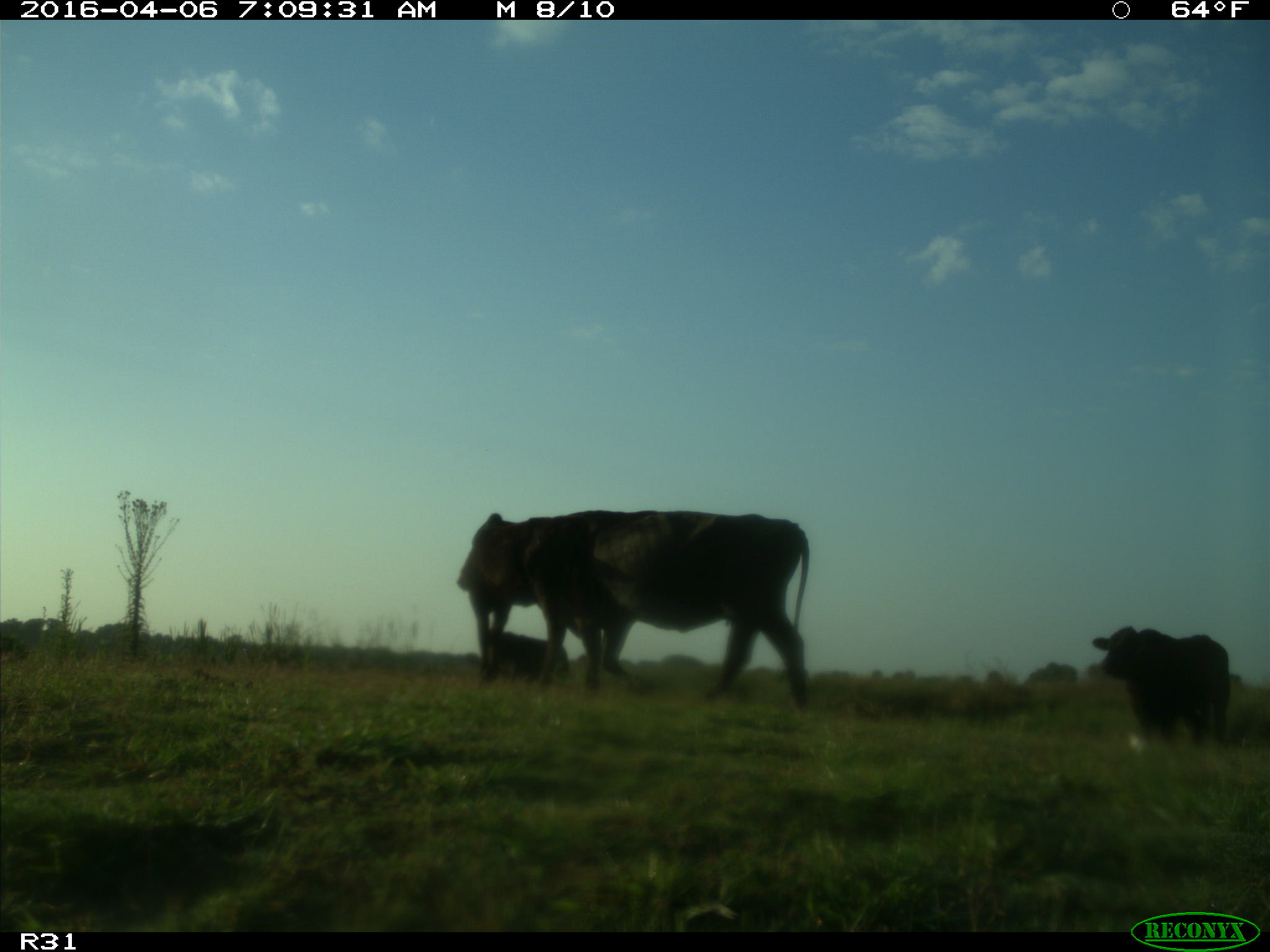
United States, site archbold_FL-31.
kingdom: Animalia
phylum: Chordata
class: Mammalia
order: Artiodactyla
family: Bovidae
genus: Bos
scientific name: Bos taurus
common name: domestic cow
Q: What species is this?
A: Bos taurus (domestic cow).